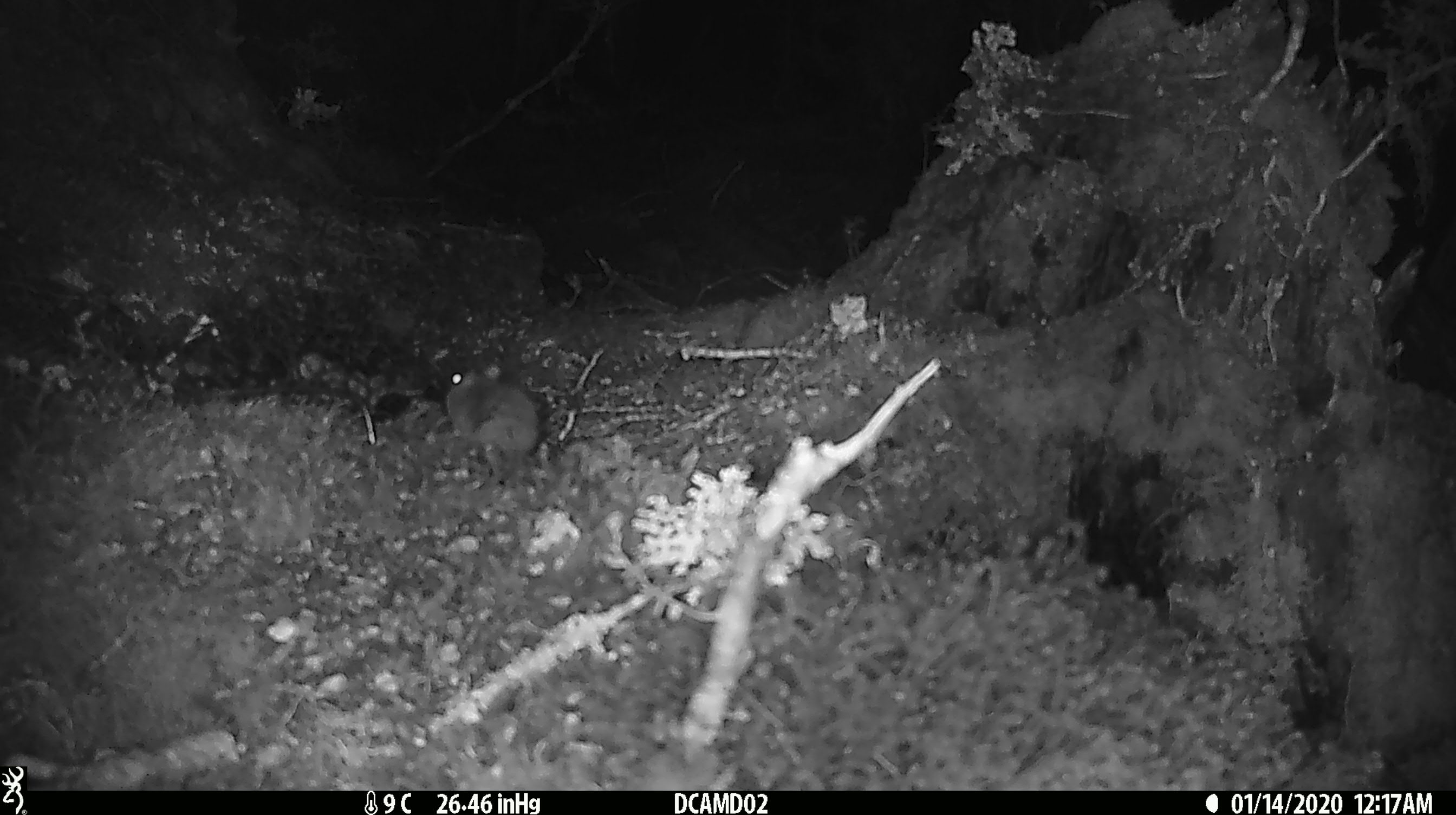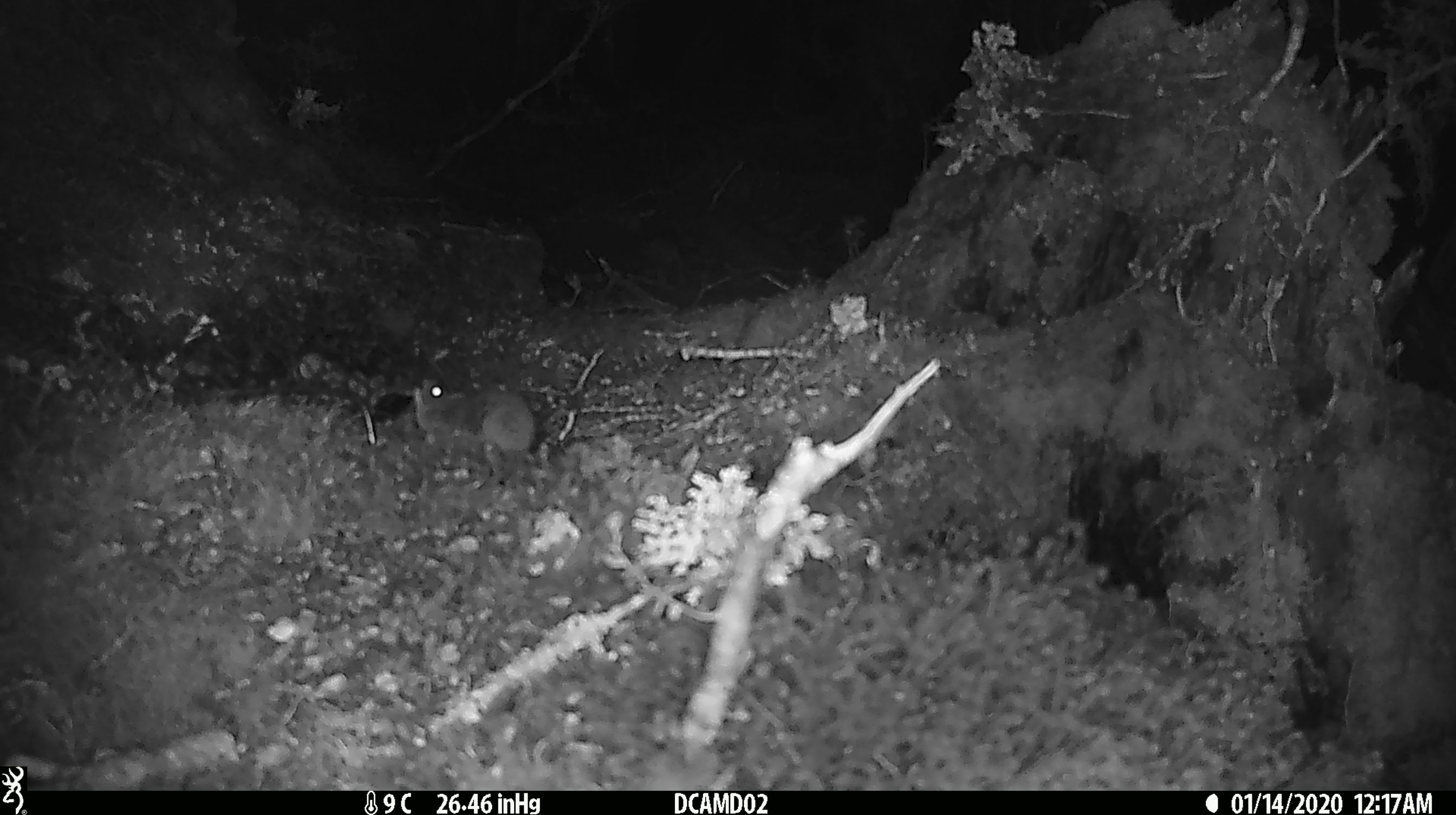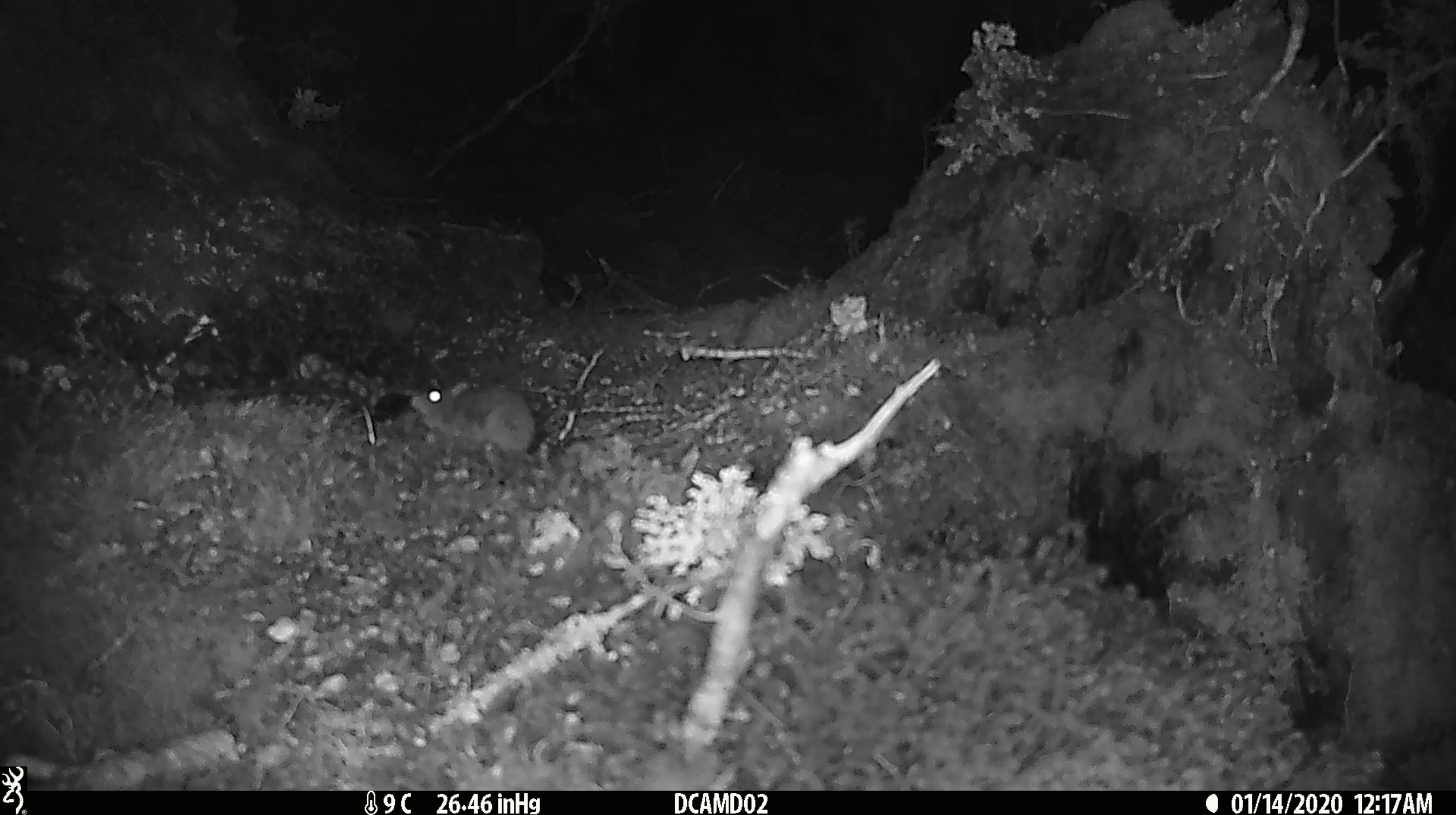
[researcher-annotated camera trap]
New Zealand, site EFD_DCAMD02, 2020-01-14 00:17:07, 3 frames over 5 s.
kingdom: Animalia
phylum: Chordata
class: Mammalia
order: Rodentia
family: Muridae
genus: Mus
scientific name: Mus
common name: mouse